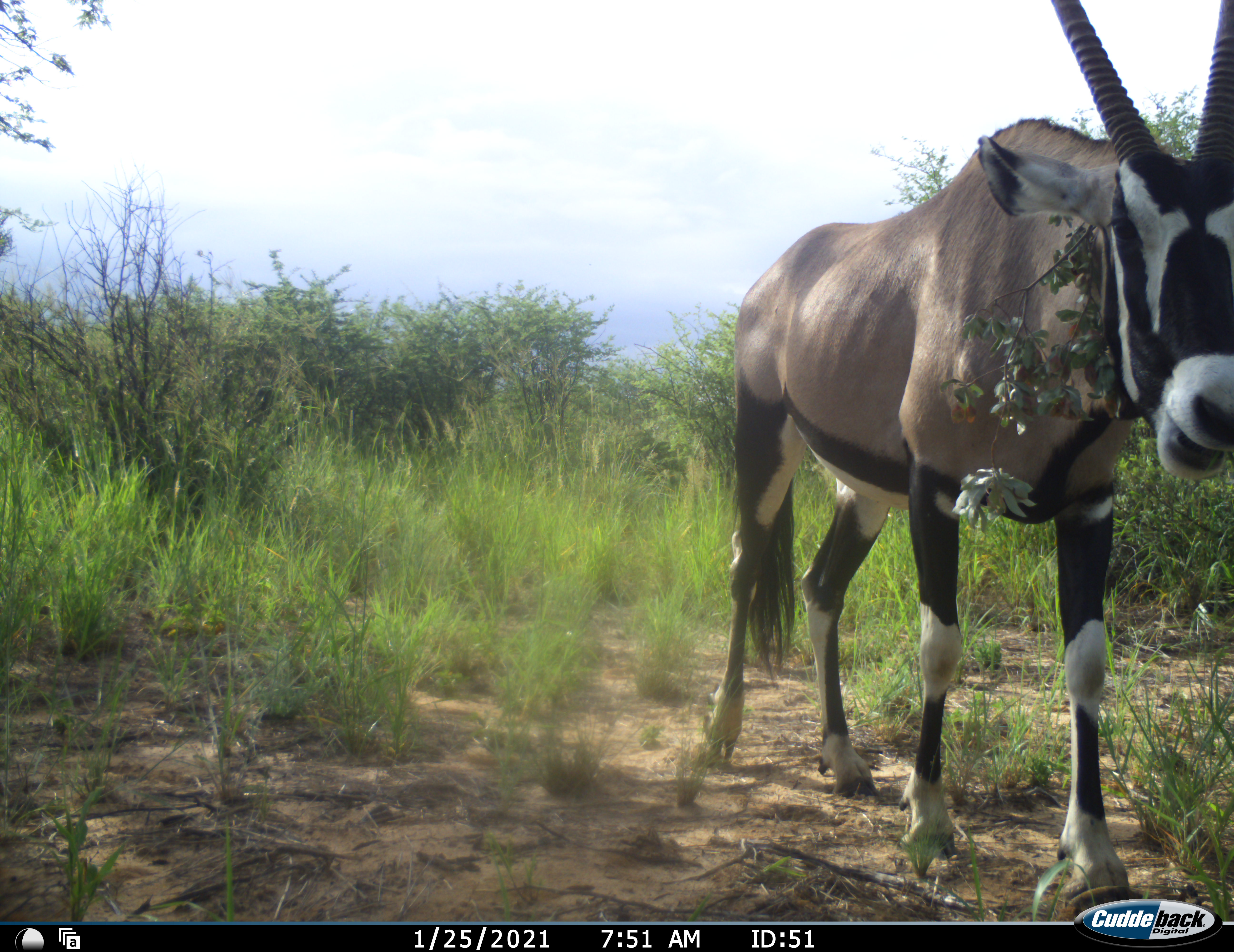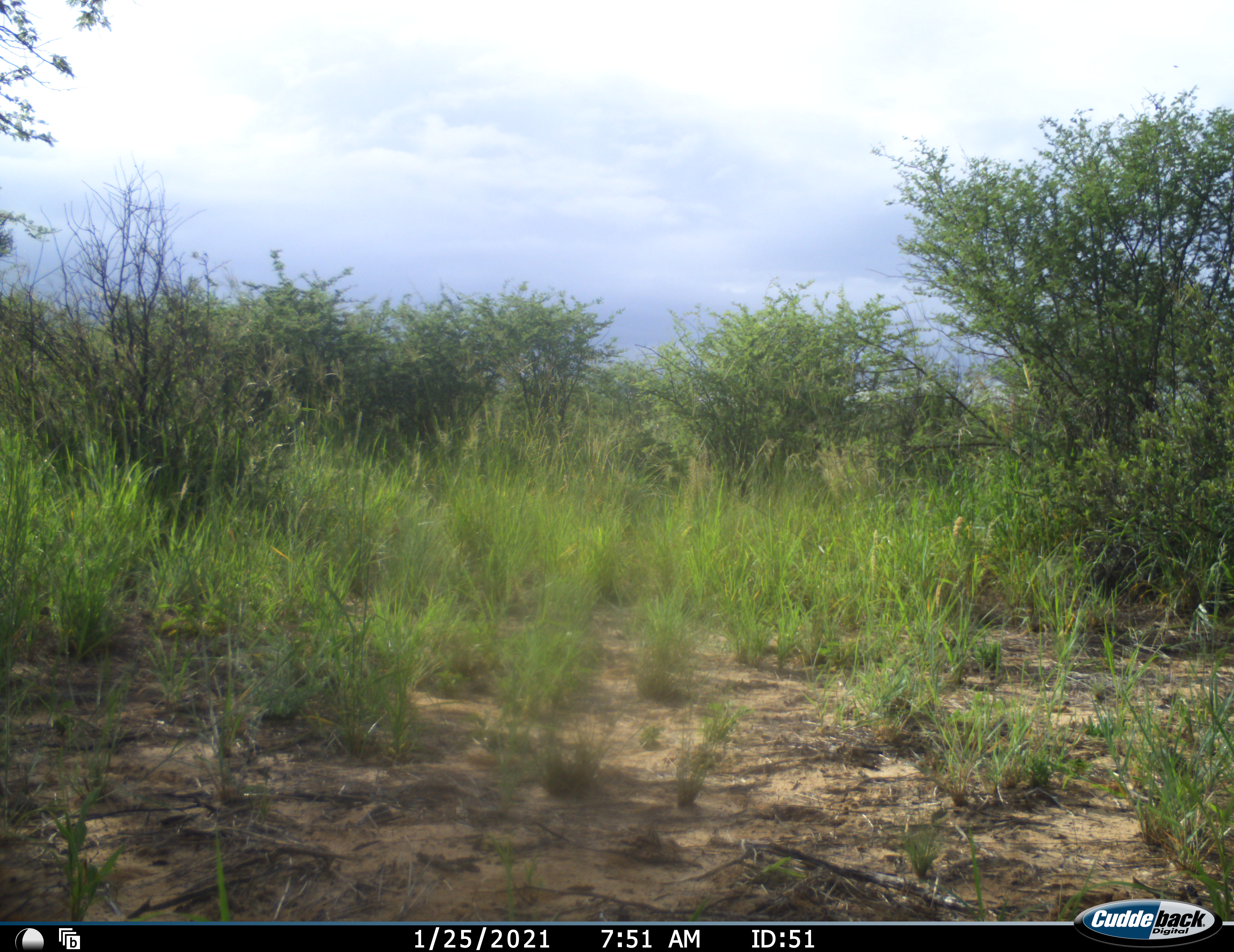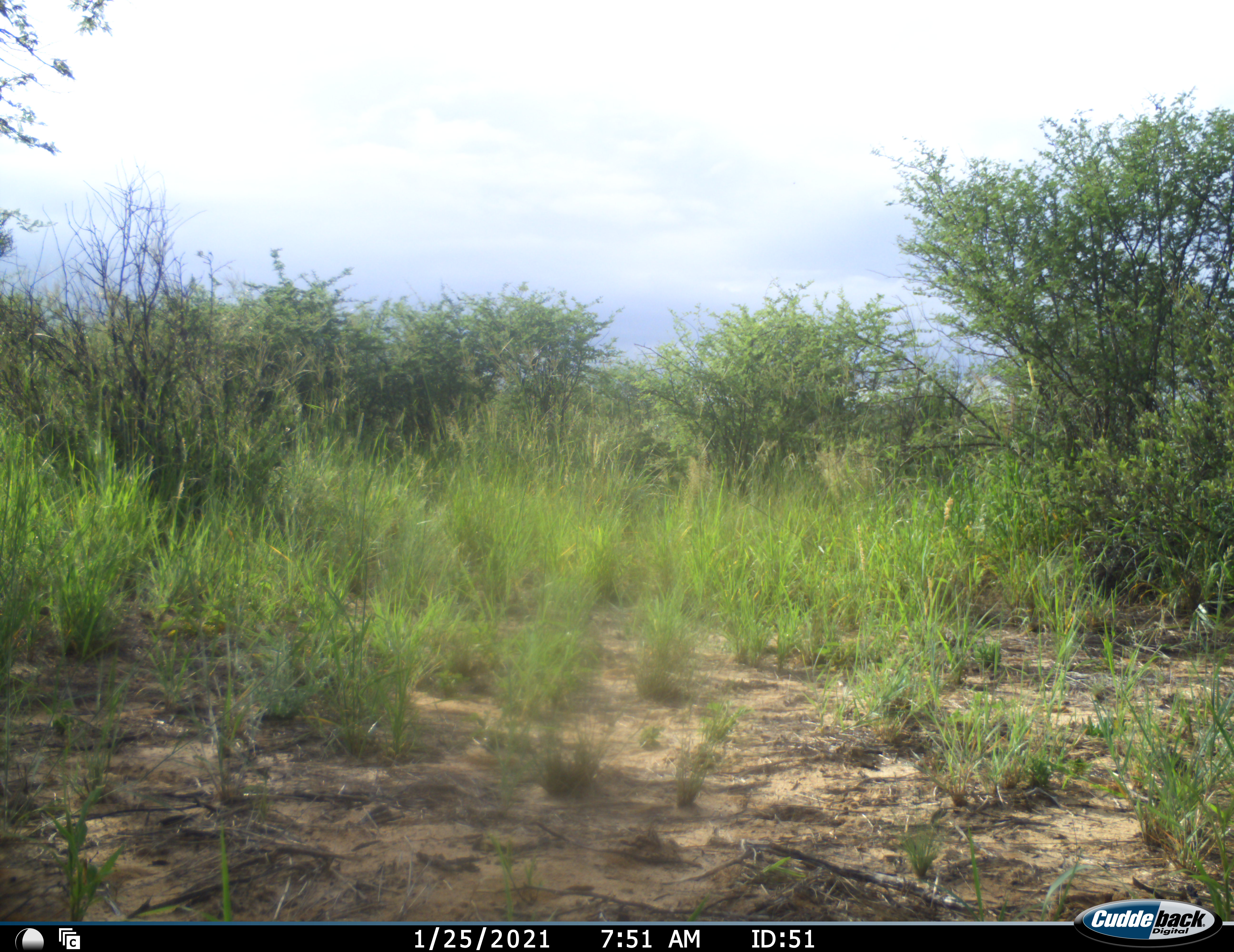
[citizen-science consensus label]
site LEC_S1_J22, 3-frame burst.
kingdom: Animalia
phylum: Chordata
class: Mammalia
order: Artiodactyla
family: Bovidae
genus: Oryx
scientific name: Oryx gazella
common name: gemsbok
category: oryx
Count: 1.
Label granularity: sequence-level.